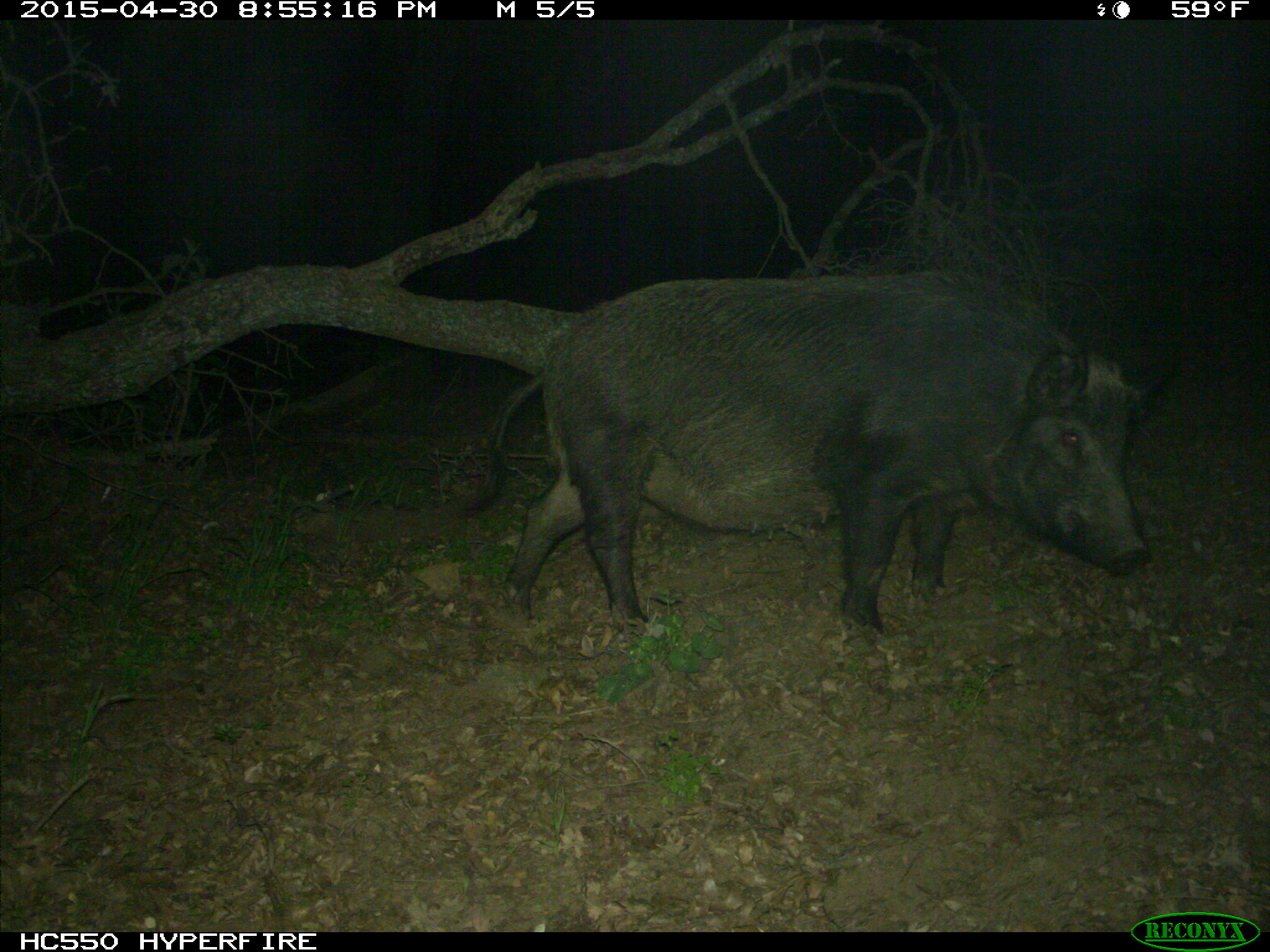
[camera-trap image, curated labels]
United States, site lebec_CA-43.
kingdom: Animalia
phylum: Chordata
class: Mammalia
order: Artiodactyla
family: Suidae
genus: Sus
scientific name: Sus scrofa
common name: wild boar